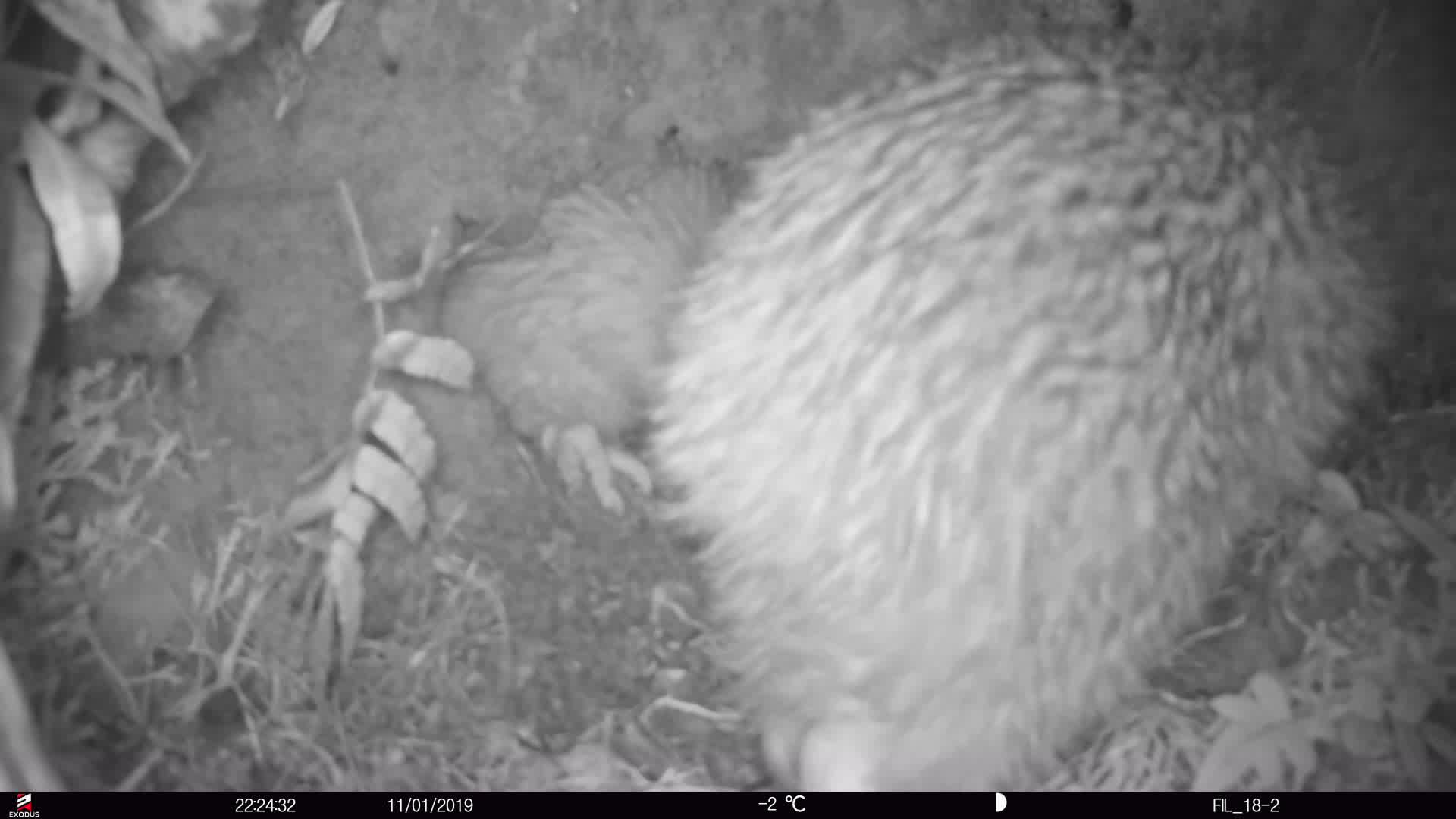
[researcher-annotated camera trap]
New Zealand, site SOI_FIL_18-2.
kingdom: Animalia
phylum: Chordata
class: Aves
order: Apterygiformes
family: Apterygidae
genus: Apteryx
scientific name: Apteryx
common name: kiwi